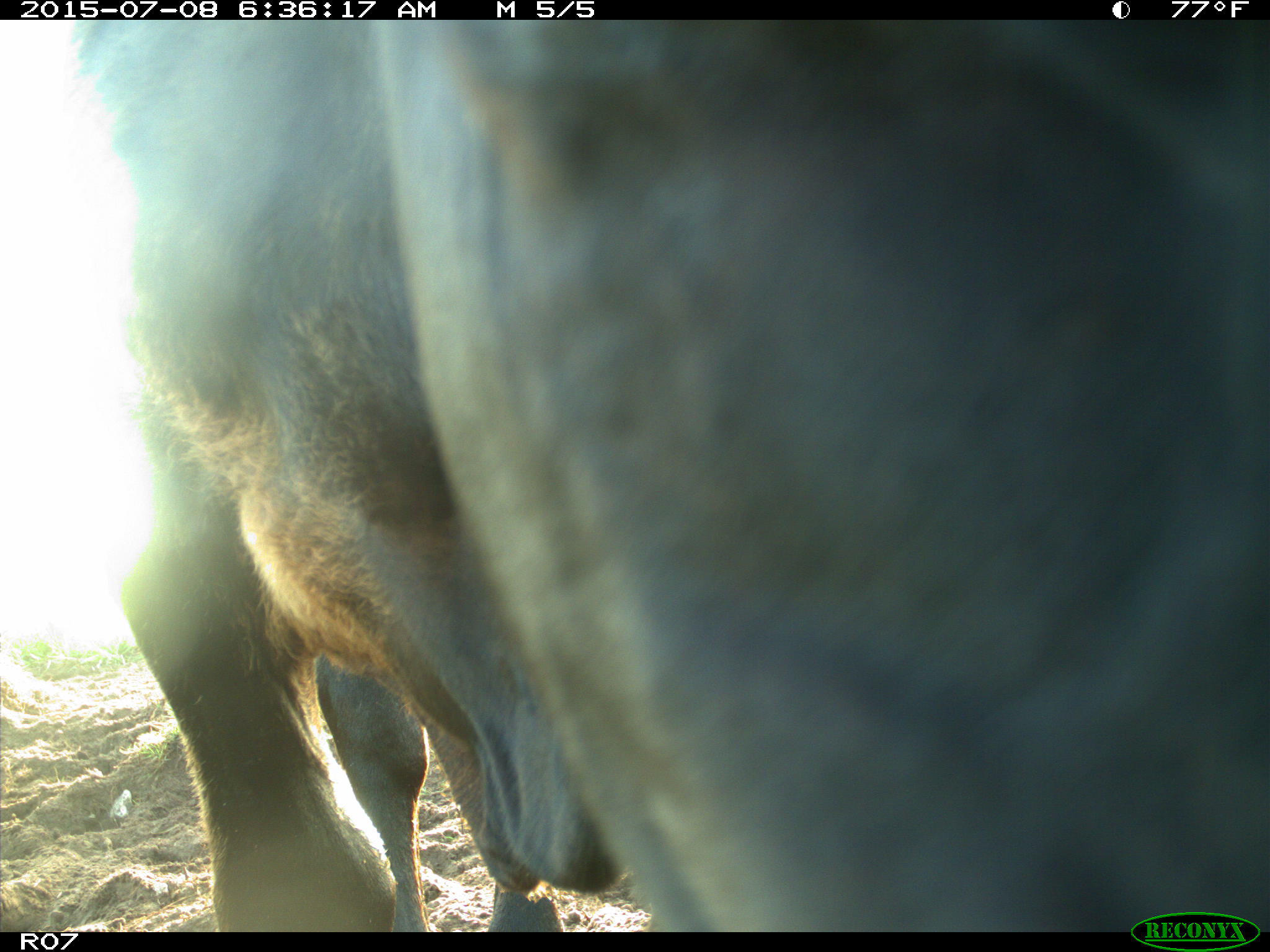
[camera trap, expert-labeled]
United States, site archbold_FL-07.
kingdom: Animalia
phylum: Chordata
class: Mammalia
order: Artiodactyla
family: Bovidae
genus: Bos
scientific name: Bos taurus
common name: domestic cow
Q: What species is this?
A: Bos taurus (domestic cow).